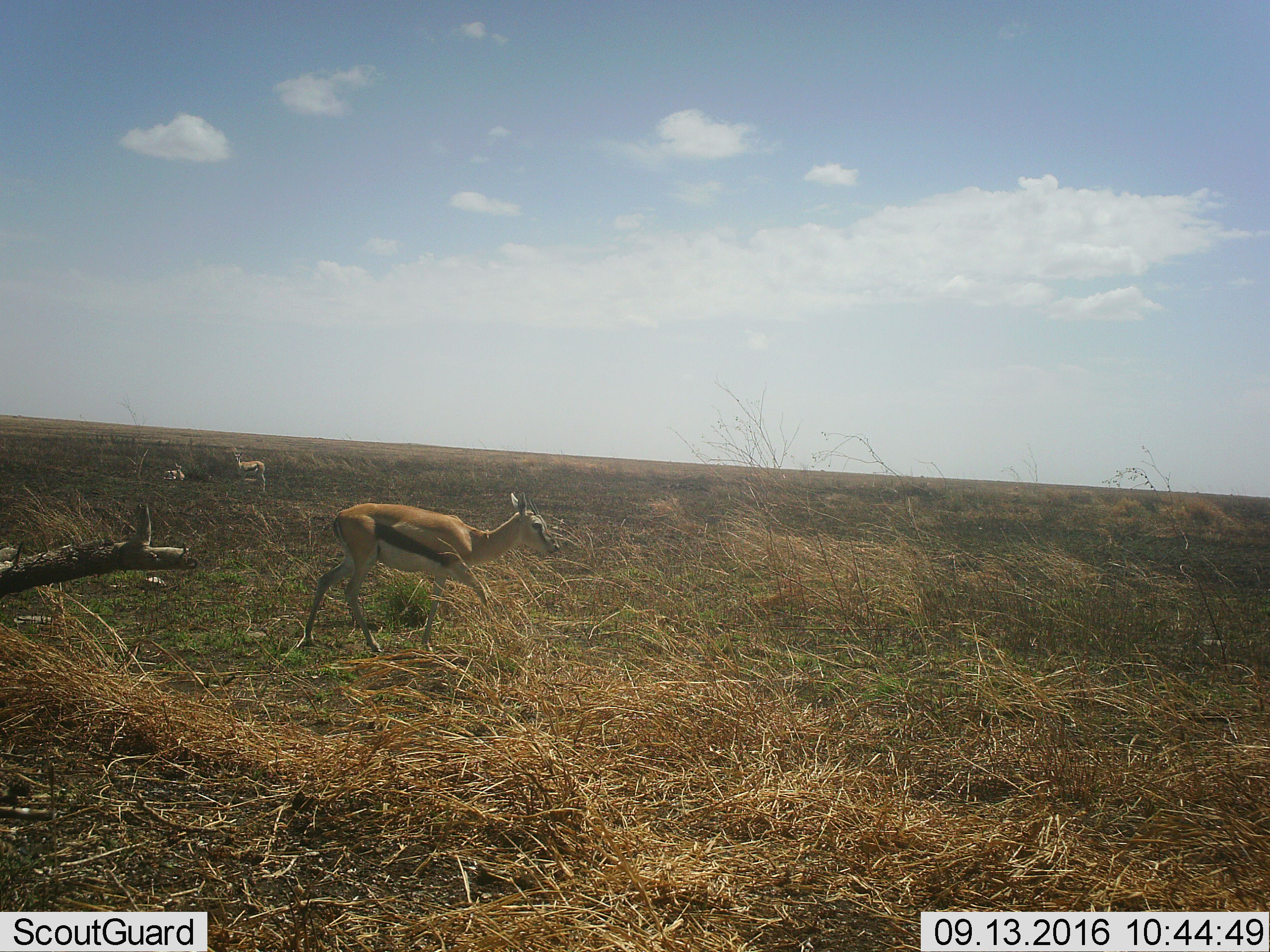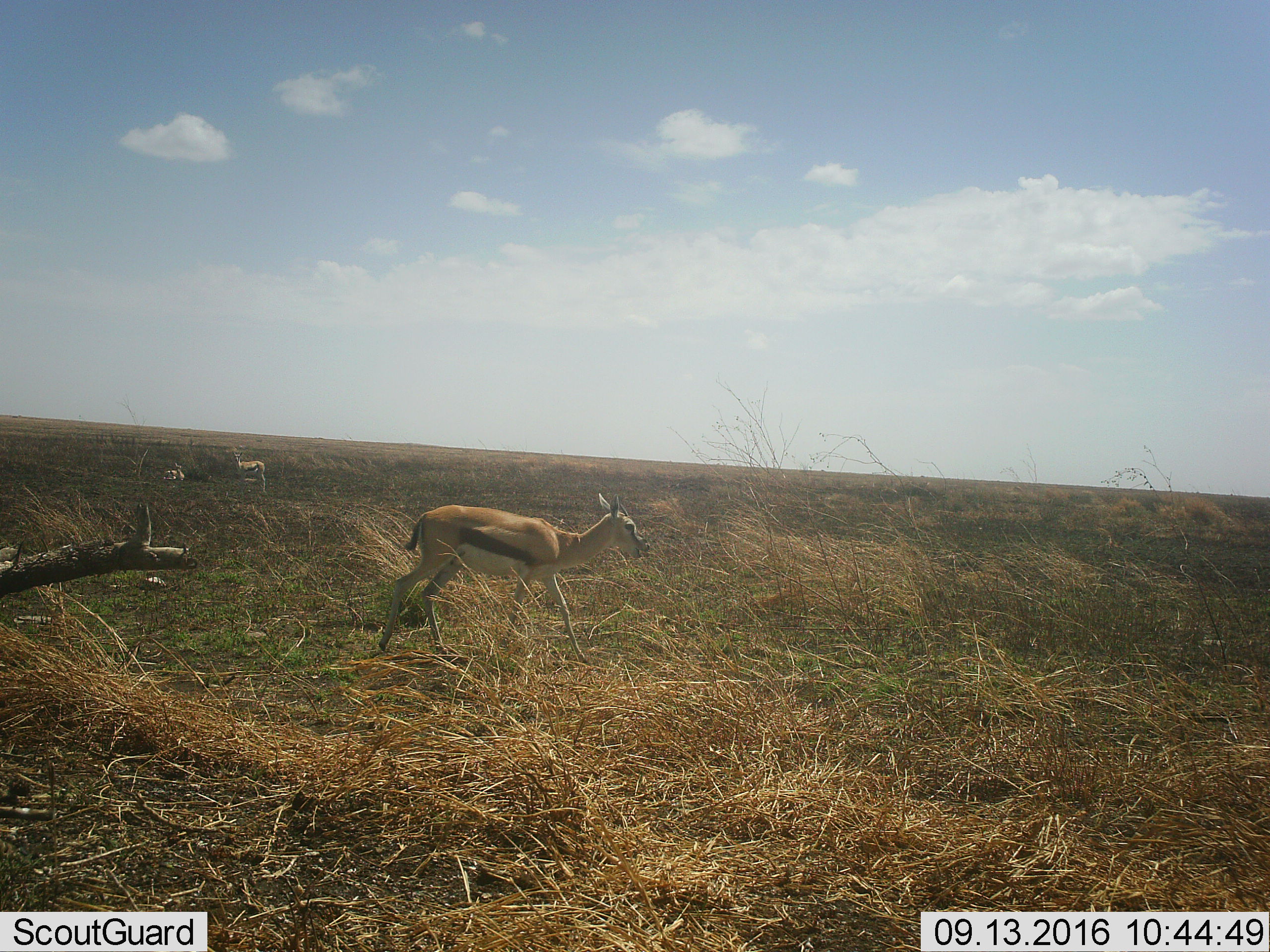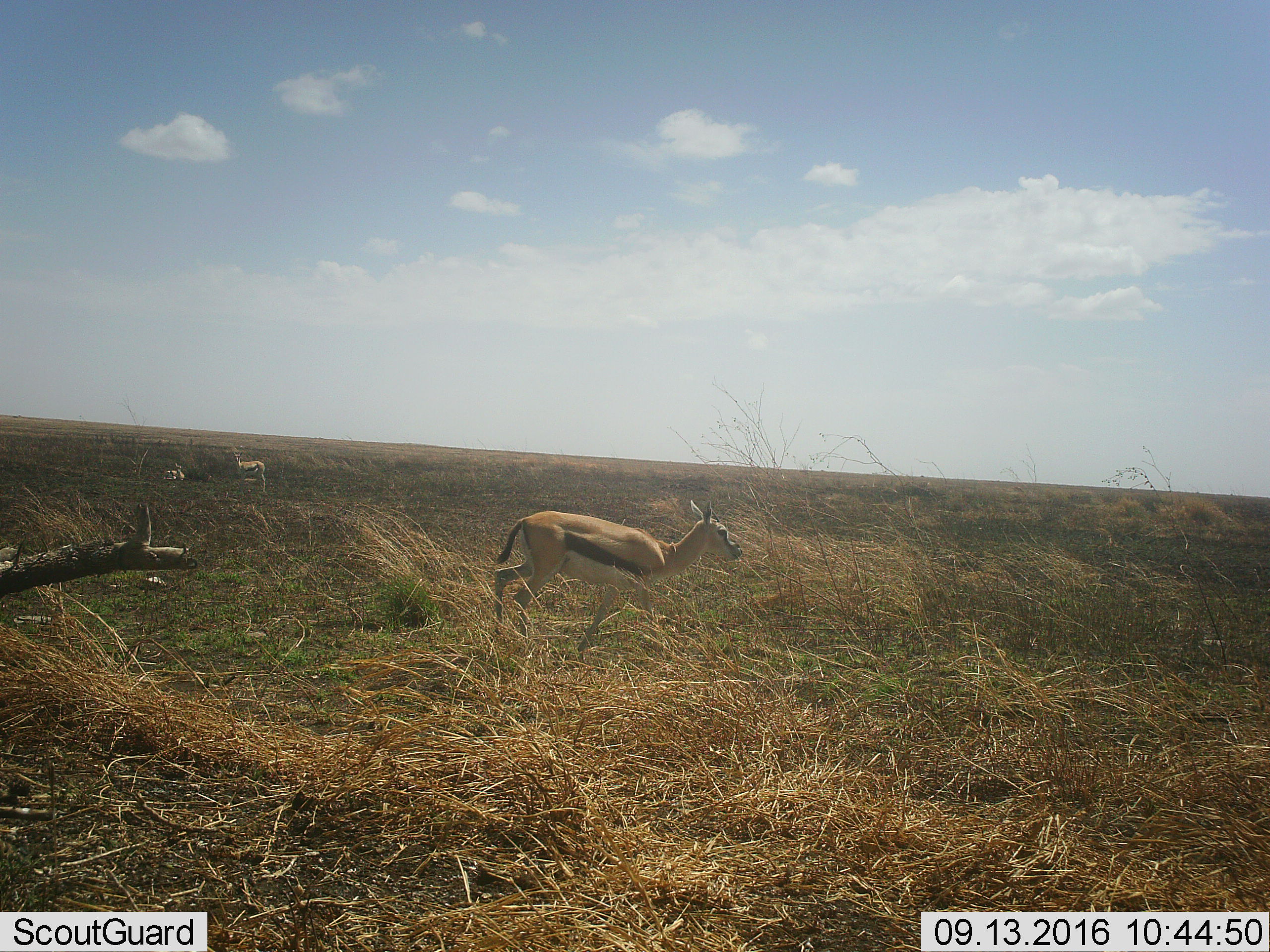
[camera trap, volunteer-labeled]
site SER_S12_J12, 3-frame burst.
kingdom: Animalia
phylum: Chordata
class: Mammalia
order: Artiodactyla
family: Bovidae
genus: Eudorcas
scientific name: Eudorcas thomsonii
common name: thomson's gazelle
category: gazellethomsons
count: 3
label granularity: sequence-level